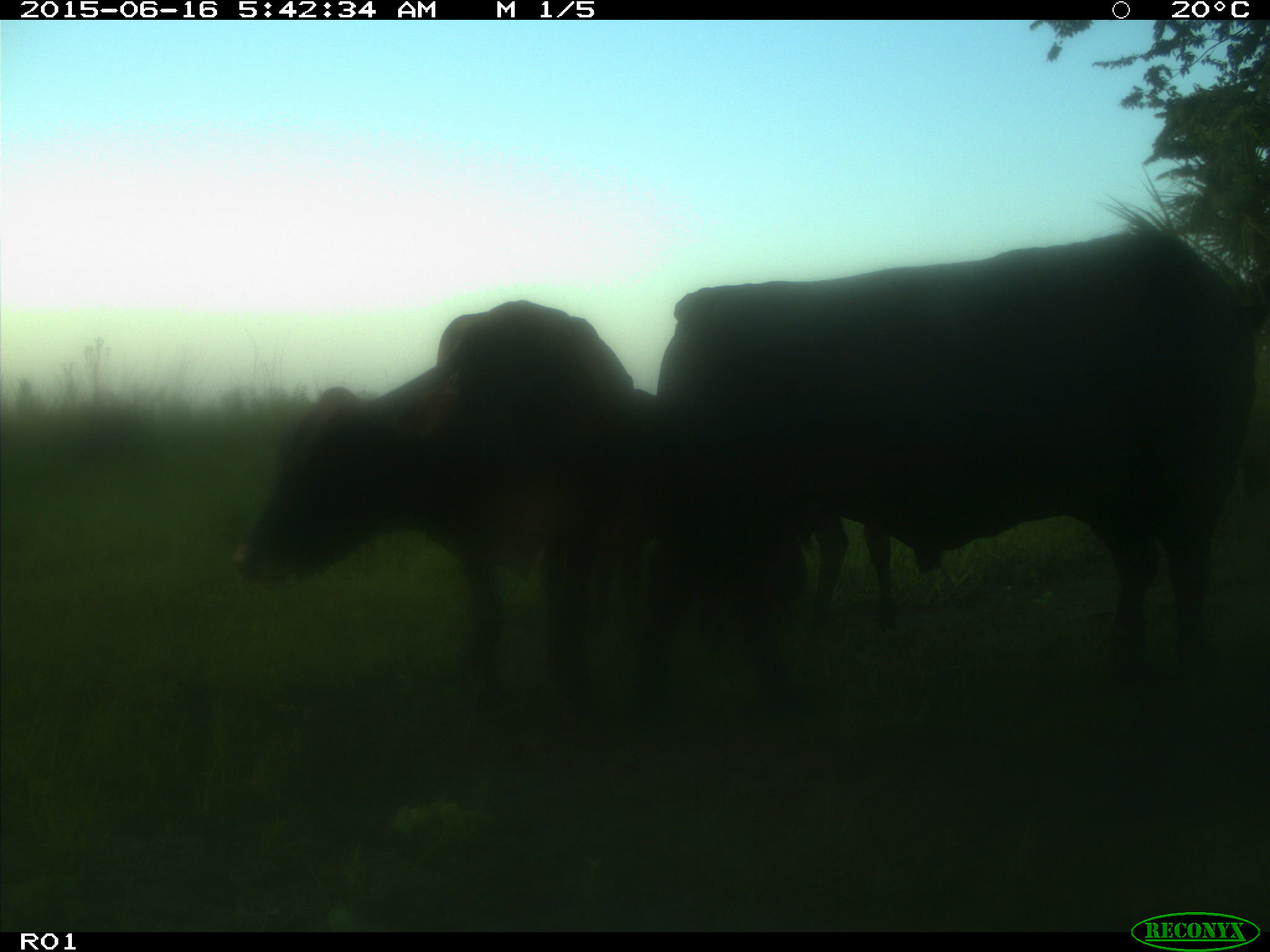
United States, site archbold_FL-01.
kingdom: Animalia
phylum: Chordata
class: Mammalia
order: Artiodactyla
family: Bovidae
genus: Bos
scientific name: Bos taurus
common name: domestic cow